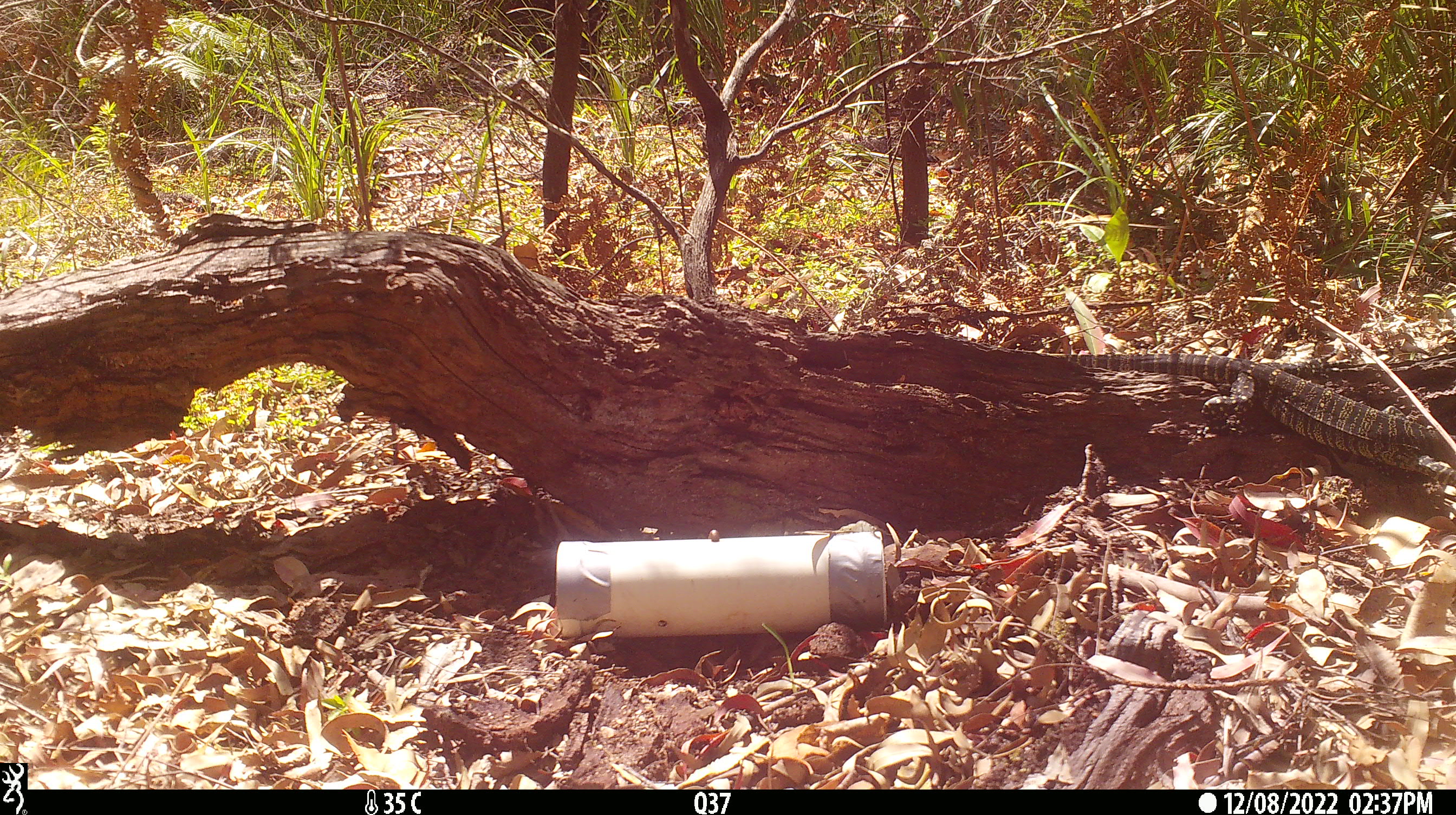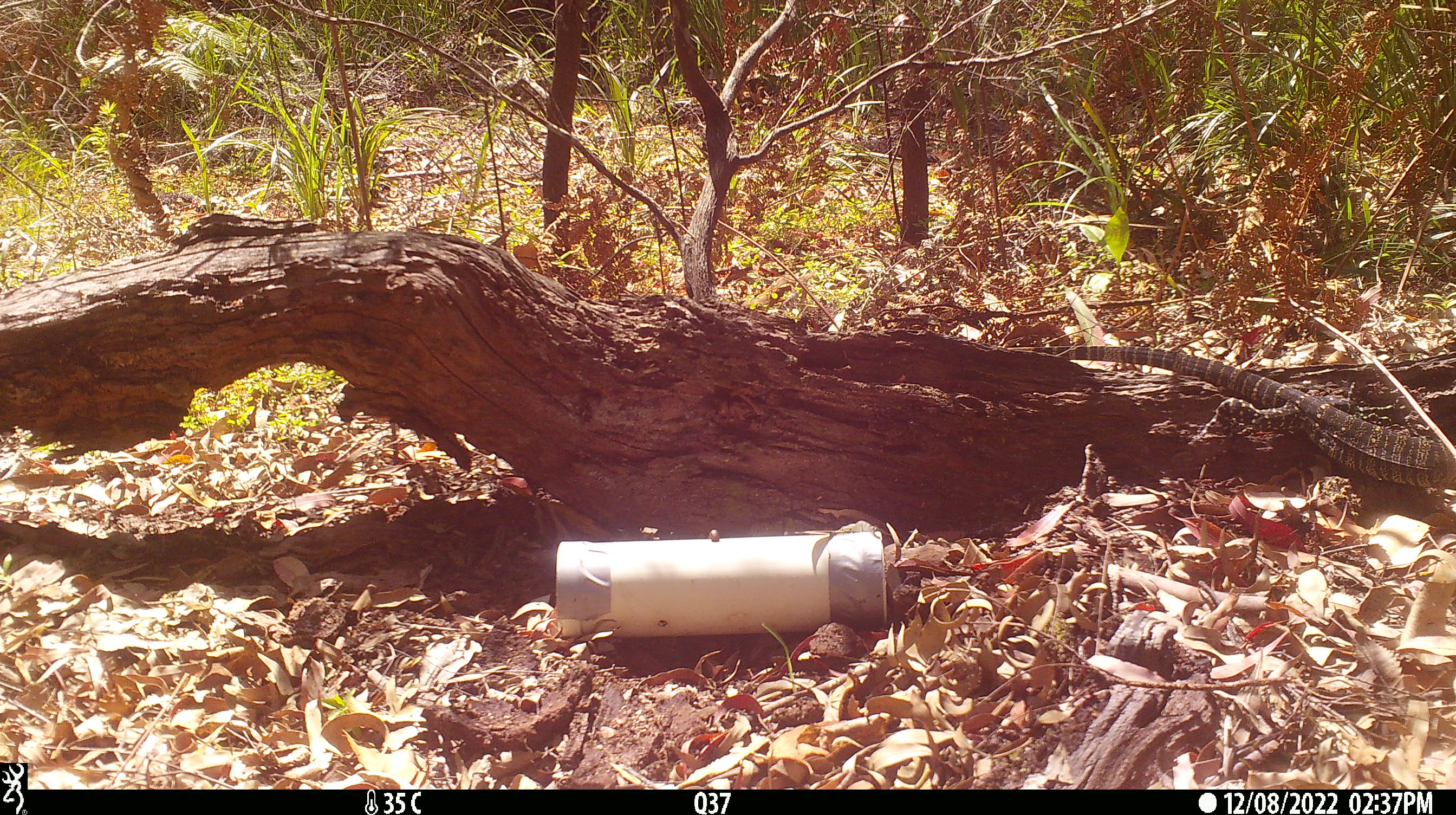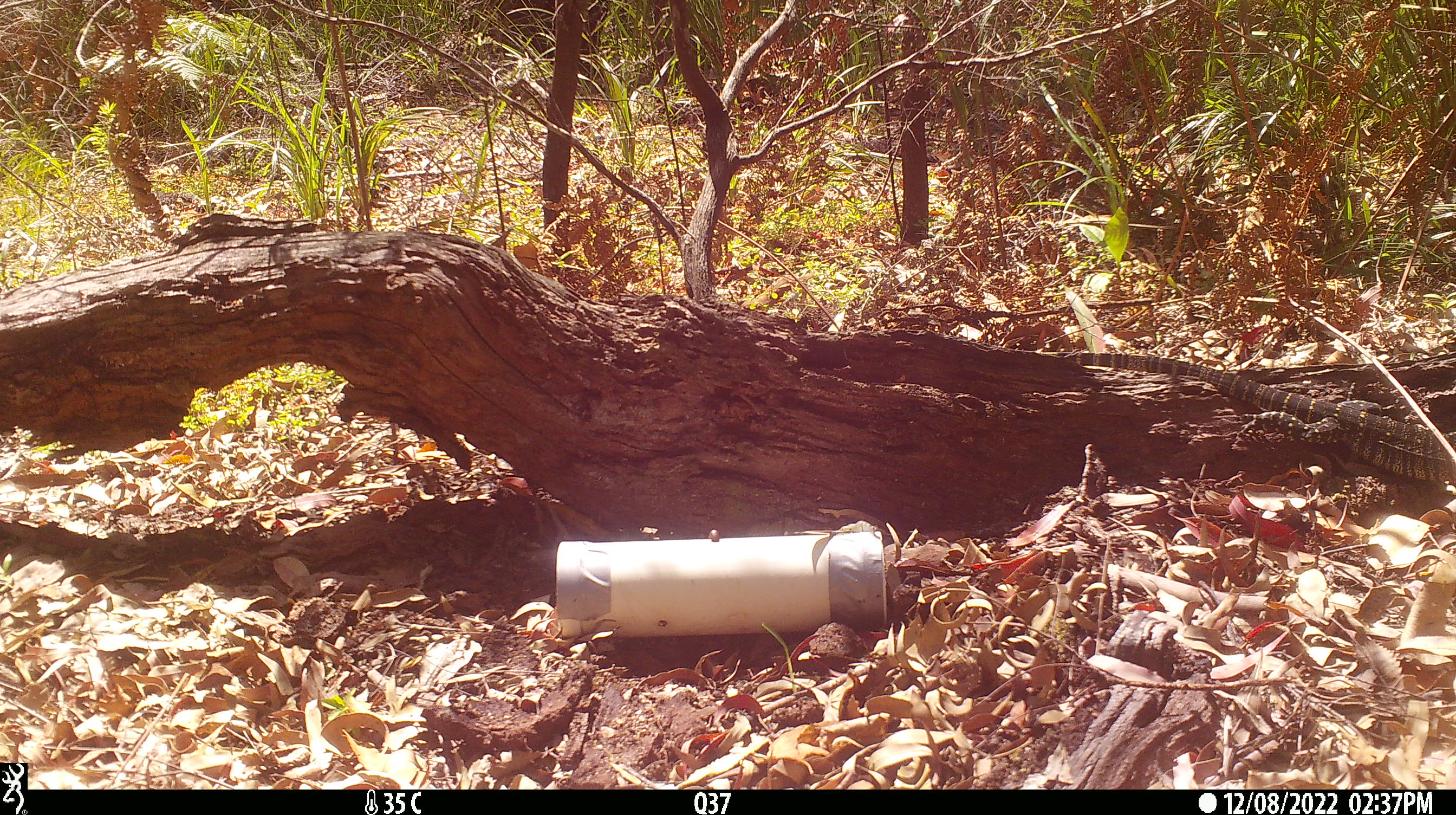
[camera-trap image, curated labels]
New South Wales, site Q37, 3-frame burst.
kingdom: Animalia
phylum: Chordata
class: Reptilia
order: Squamata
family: Varanidae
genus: Varanus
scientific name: Varanus varius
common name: lace monitor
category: goanna